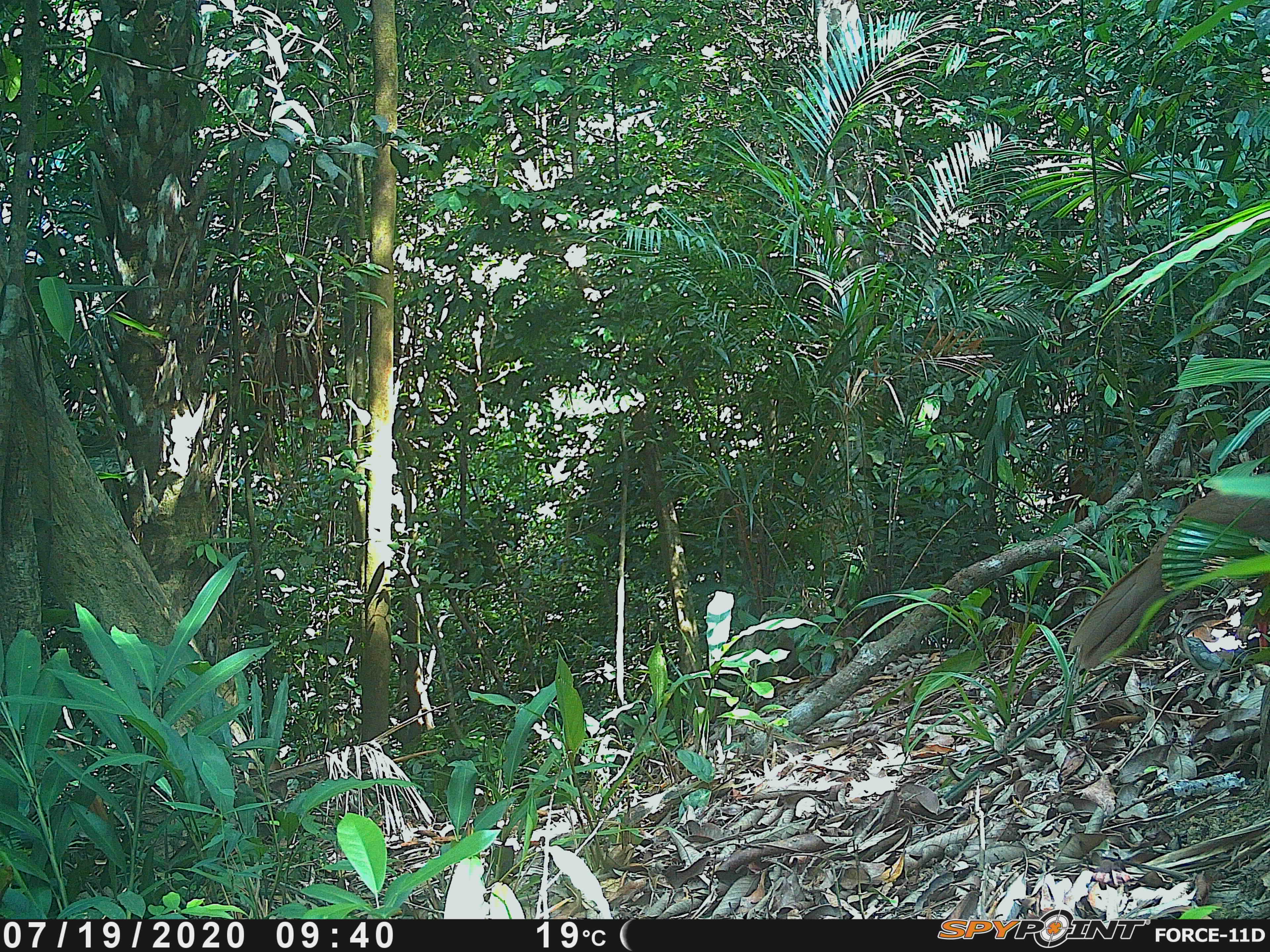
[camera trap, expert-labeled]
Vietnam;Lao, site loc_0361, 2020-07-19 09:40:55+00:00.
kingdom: Animalia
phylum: Chordata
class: Aves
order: Galliformes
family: Phasianidae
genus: Lophura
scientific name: Lophura nycthemera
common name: silver pheasant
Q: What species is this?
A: Silver pheasant (Lophura nycthemera).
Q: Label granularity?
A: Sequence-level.